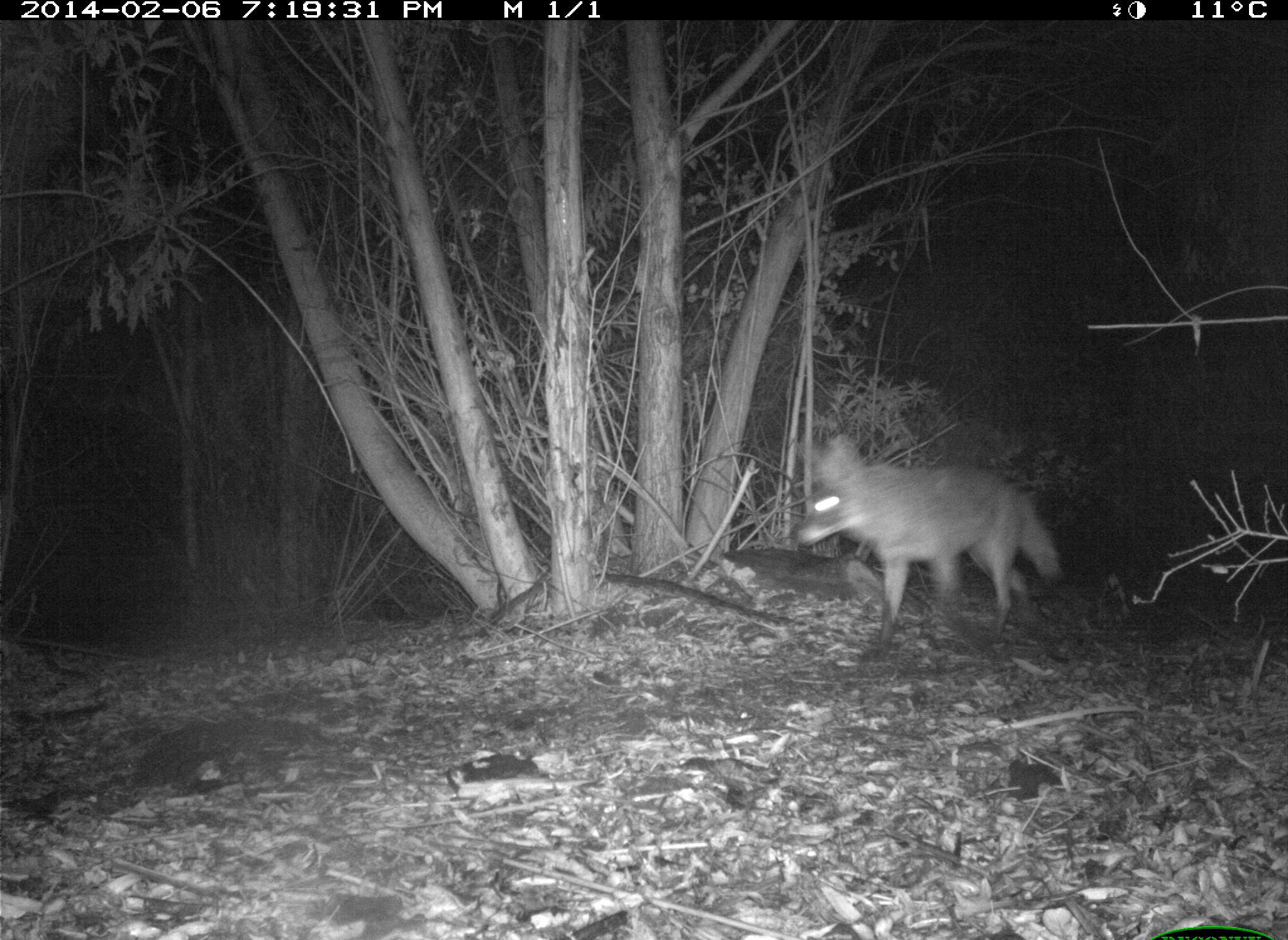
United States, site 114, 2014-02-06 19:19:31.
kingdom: Animalia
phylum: Chordata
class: Mammalia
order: Carnivora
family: Canidae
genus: Canis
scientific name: Canis latrans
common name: coyote